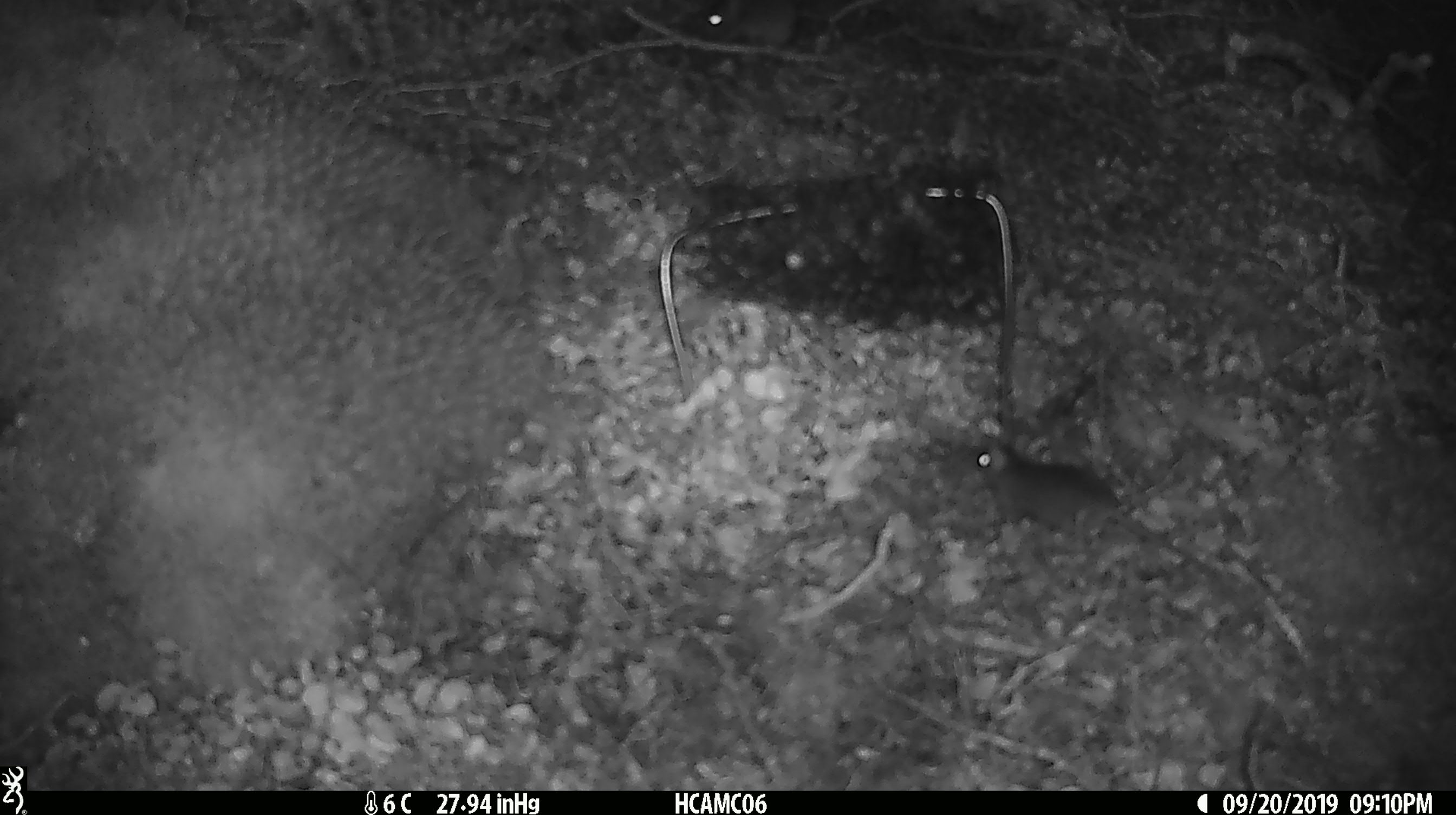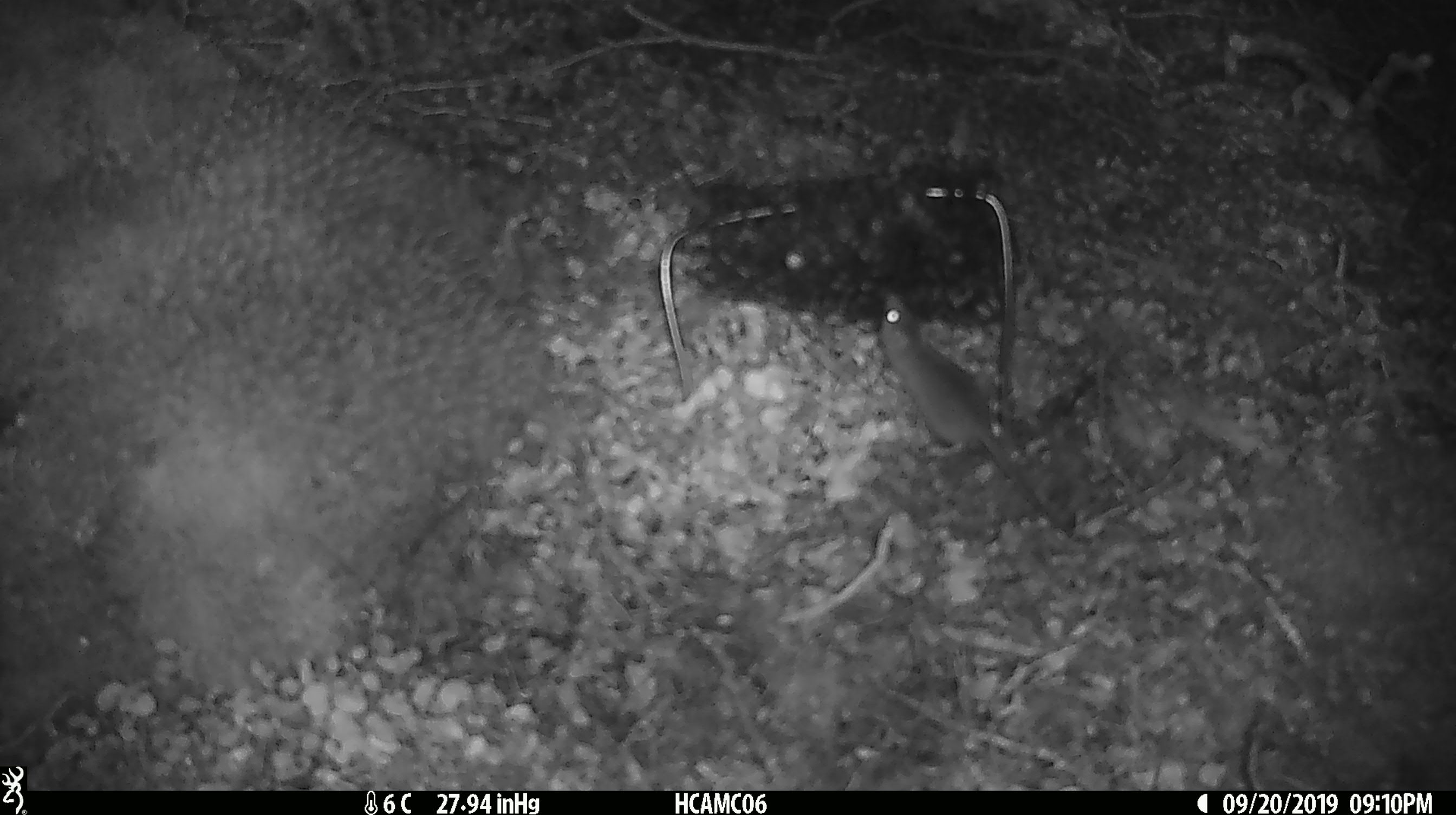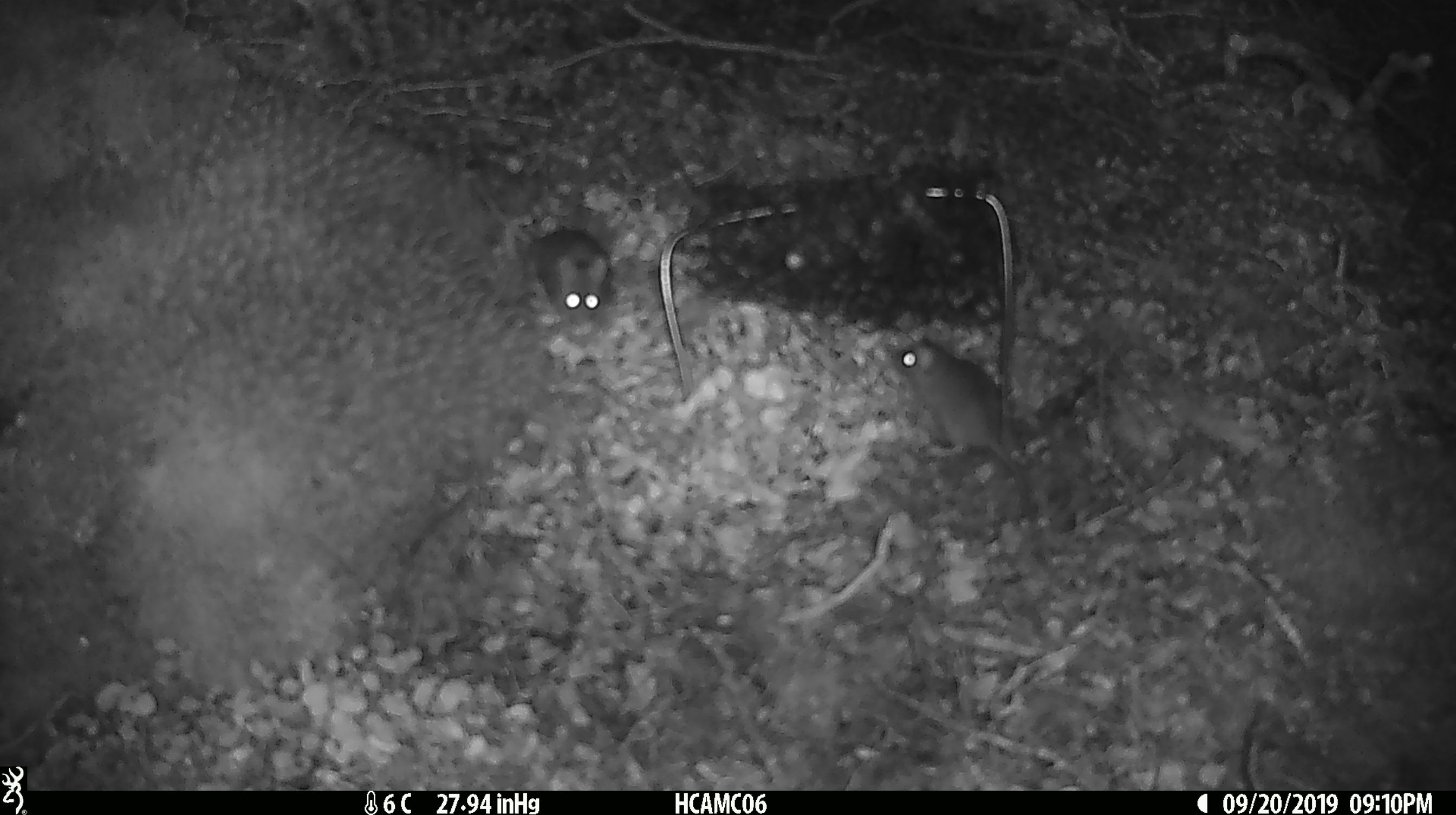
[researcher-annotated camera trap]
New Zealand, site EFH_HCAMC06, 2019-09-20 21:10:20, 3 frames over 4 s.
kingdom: Animalia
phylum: Chordata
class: Mammalia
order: Rodentia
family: Muridae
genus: Mus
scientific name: Mus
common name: mouse